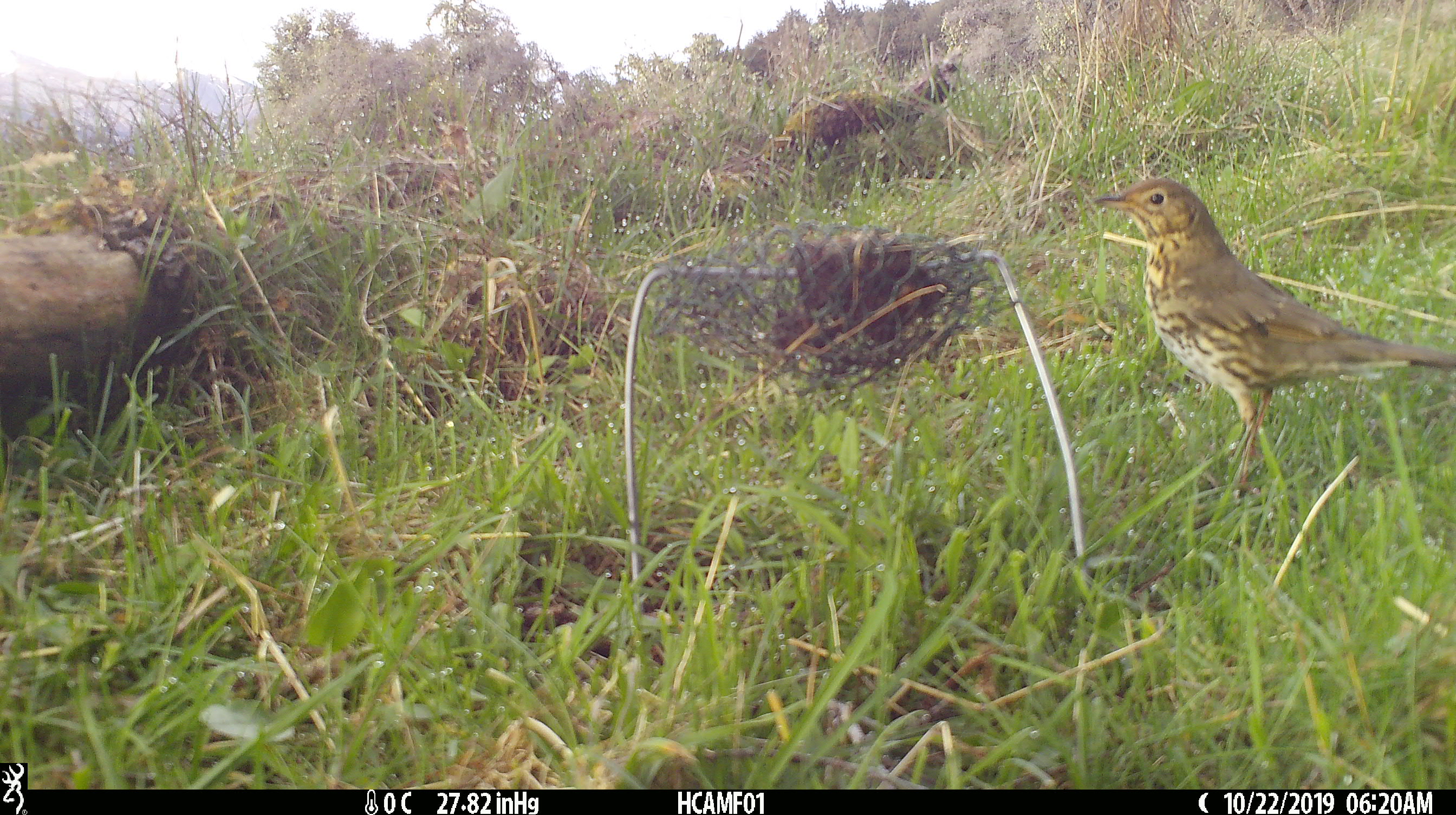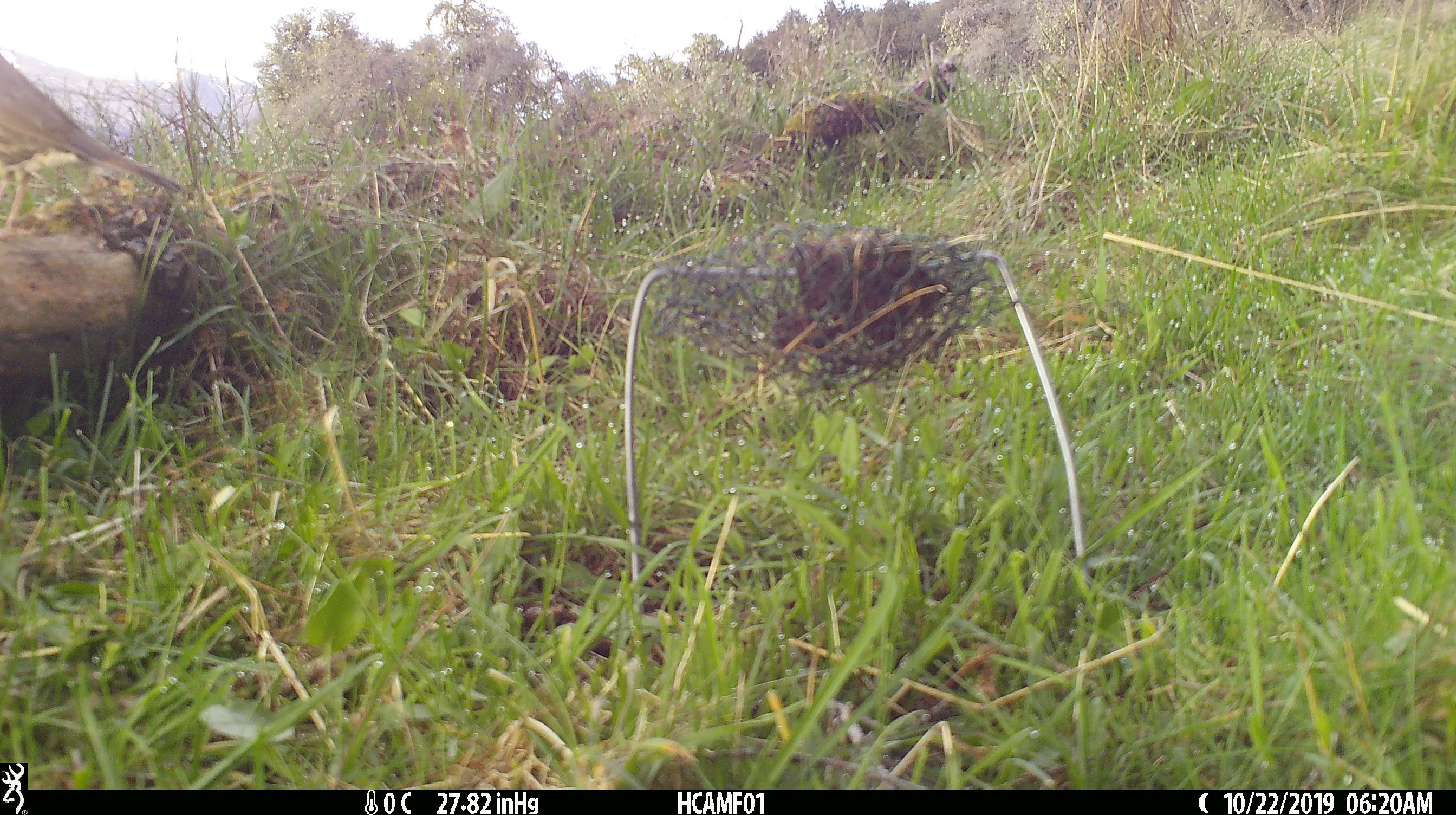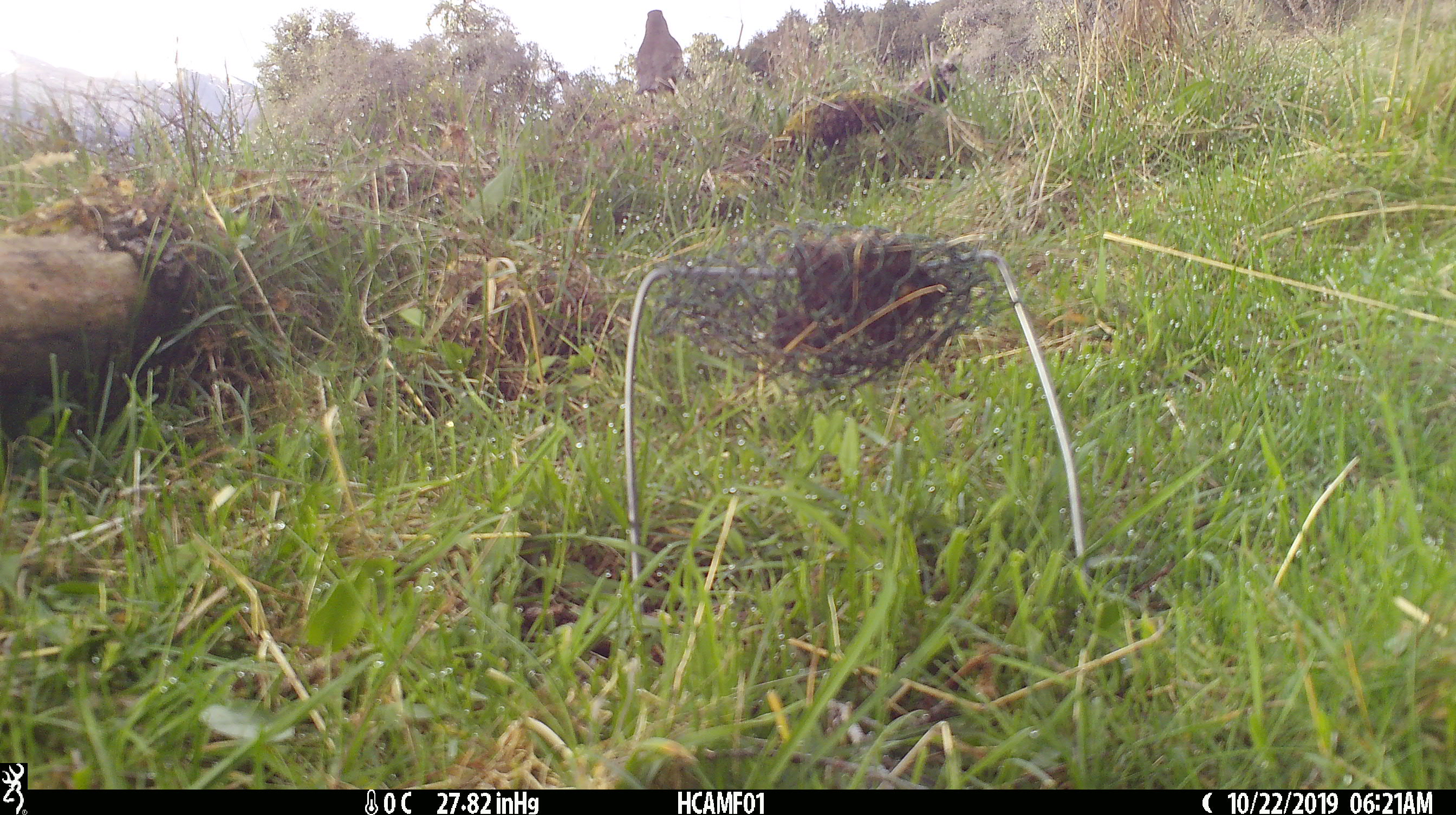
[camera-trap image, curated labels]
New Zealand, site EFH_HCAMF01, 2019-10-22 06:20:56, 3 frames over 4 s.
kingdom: Animalia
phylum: Chordata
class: Aves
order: Passeriformes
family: Turdidae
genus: Turdus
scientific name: Turdus philomelos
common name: song thrush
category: thrush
Thrush (song thrush) (Turdus philomelos).